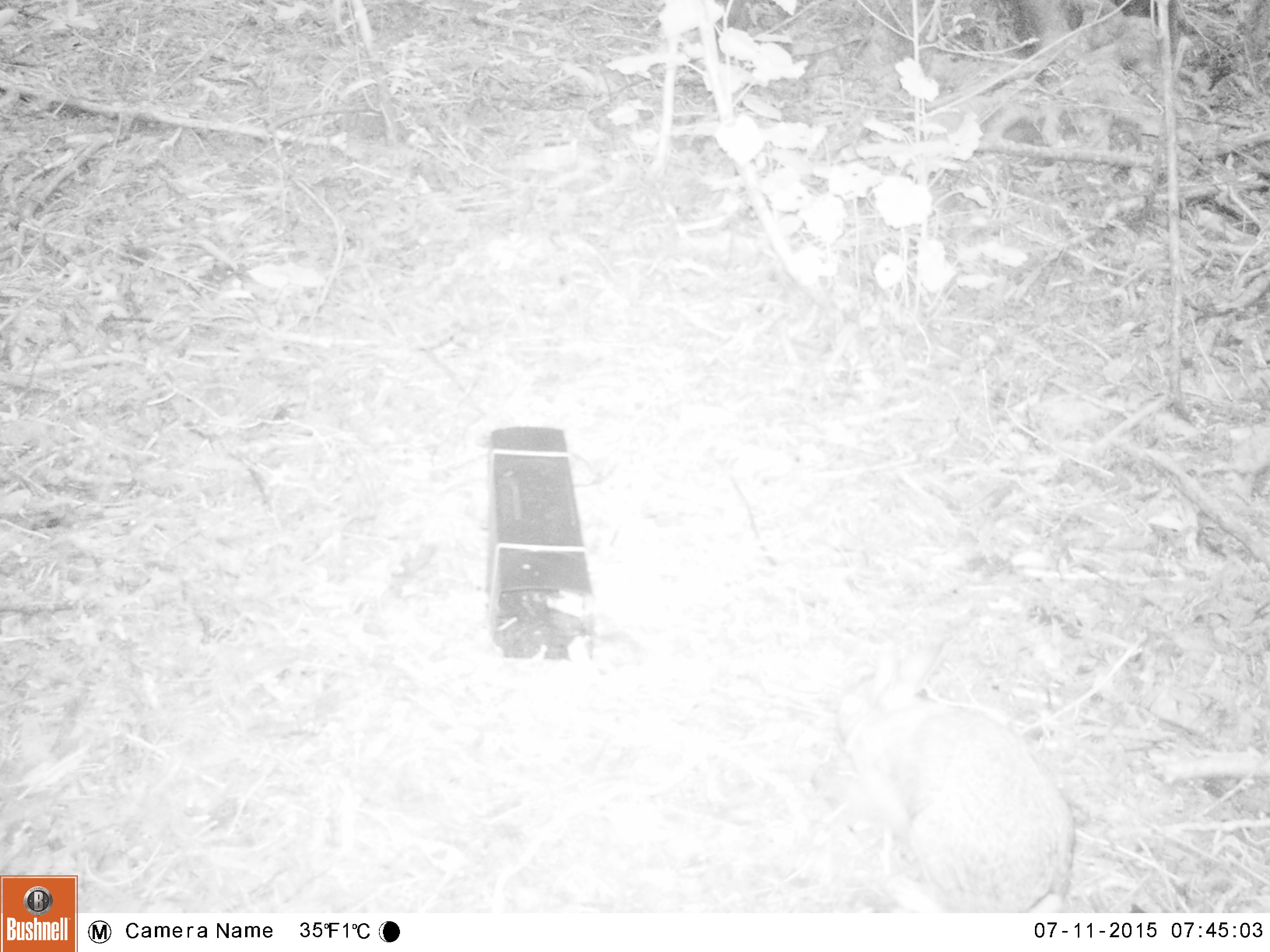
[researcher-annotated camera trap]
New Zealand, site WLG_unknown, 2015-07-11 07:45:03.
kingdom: Animalia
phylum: Chordata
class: Mammalia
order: Lagomorpha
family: Leporidae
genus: Oryctolagus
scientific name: Oryctolagus cuniculus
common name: european rabbit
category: rabbit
Rabbit (european rabbit) (Oryctolagus cuniculus).